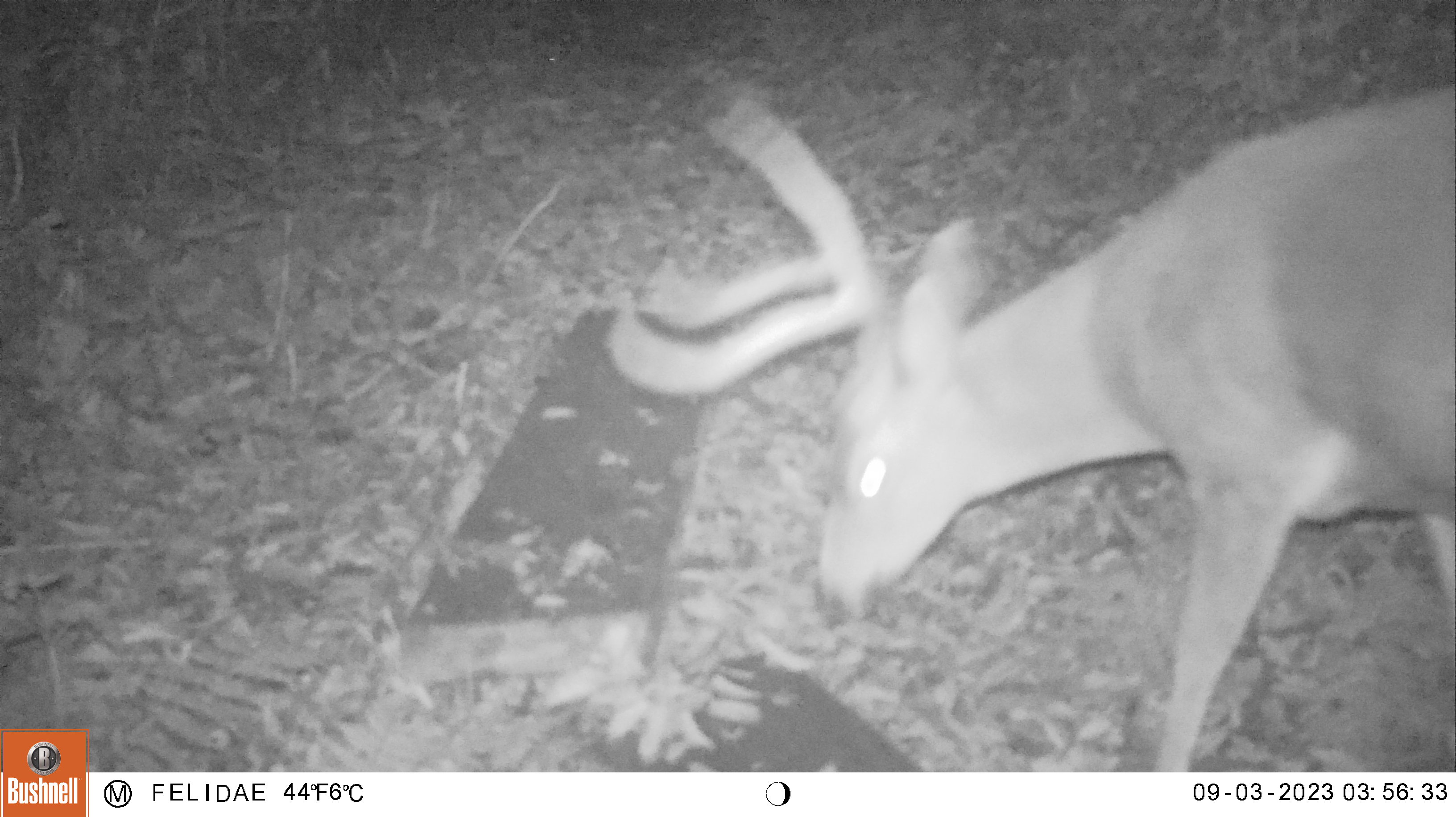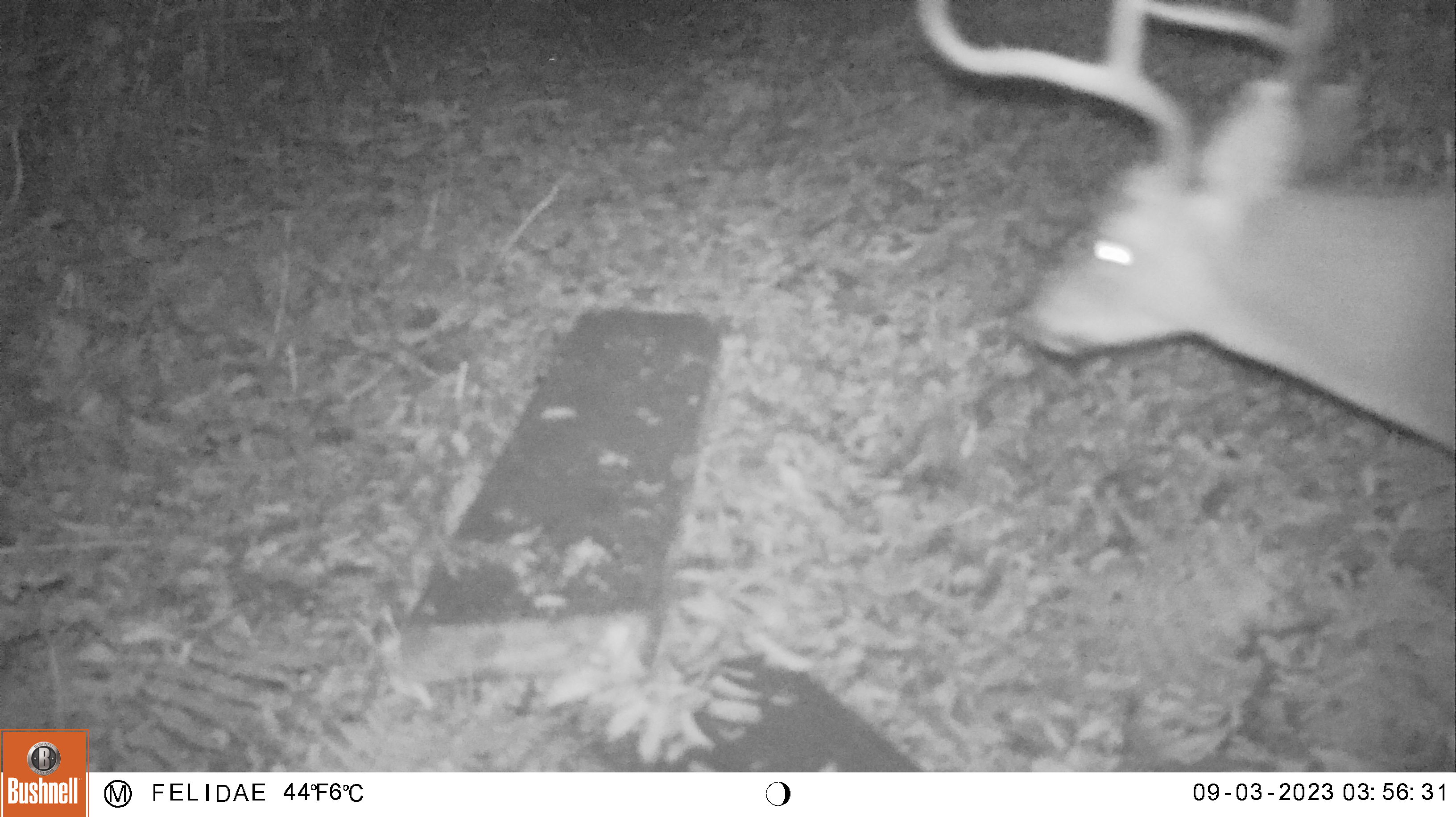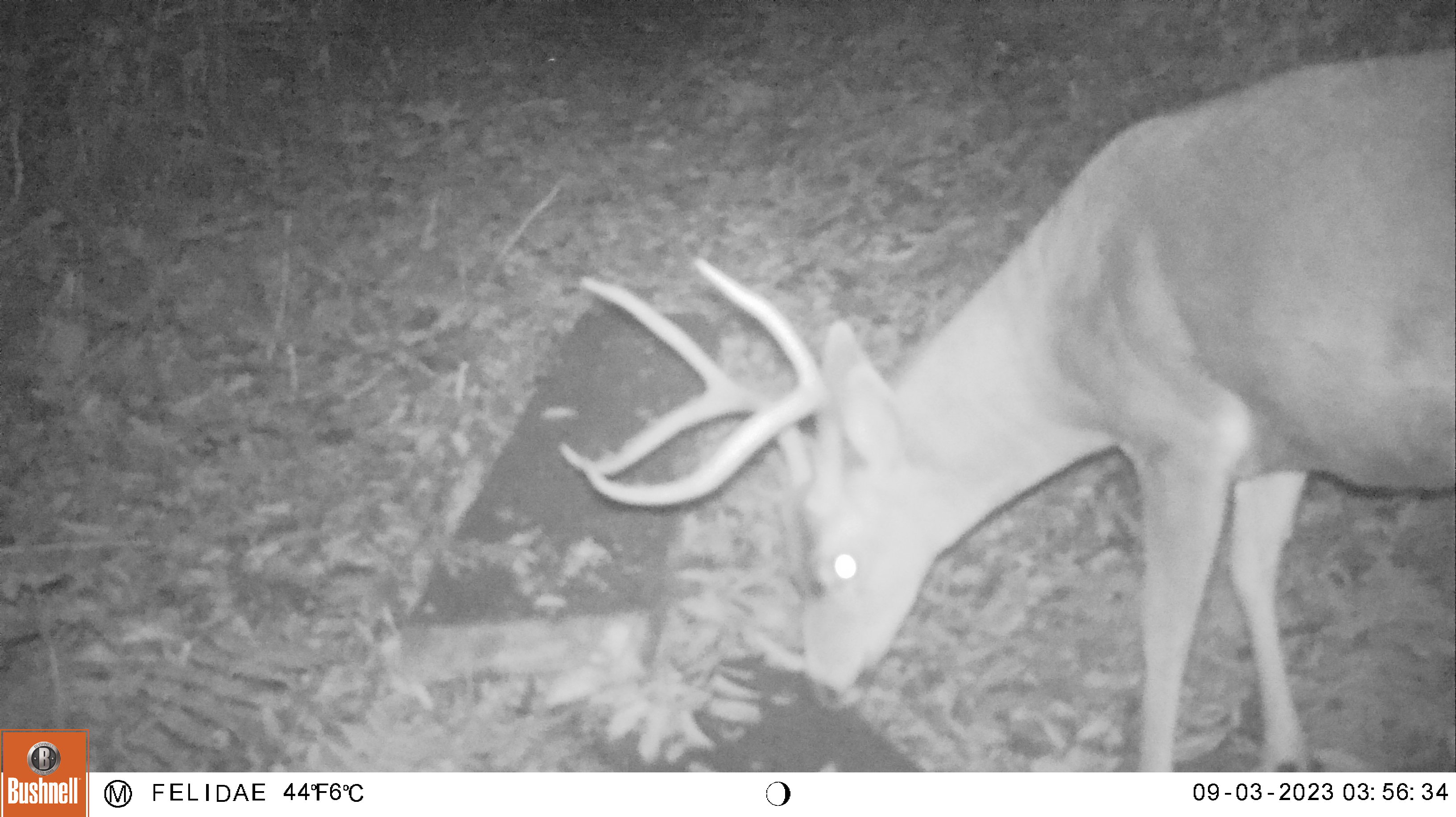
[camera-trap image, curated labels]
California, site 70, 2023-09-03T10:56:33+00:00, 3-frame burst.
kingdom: Animalia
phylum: Chordata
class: Mammalia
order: Artiodactyla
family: Cervidae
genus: Odocoileus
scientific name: Odocoileus hemionus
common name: mule deer